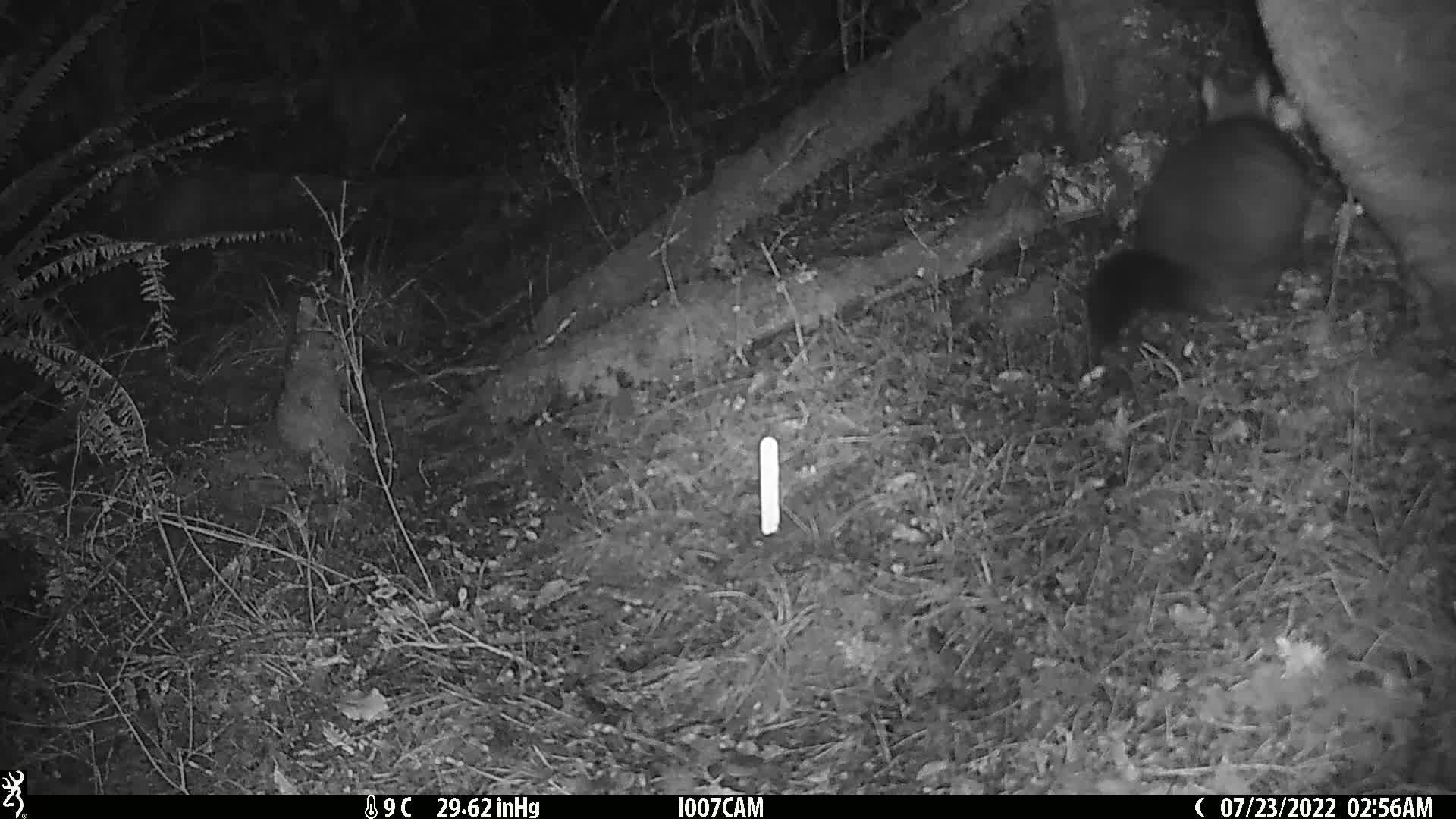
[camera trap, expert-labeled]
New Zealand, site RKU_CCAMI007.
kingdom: Animalia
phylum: Chordata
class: Mammalia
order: Diprotodontia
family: Phalangeridae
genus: Trichosurus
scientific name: Trichosurus vulpecula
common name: common brushtail possum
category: possum